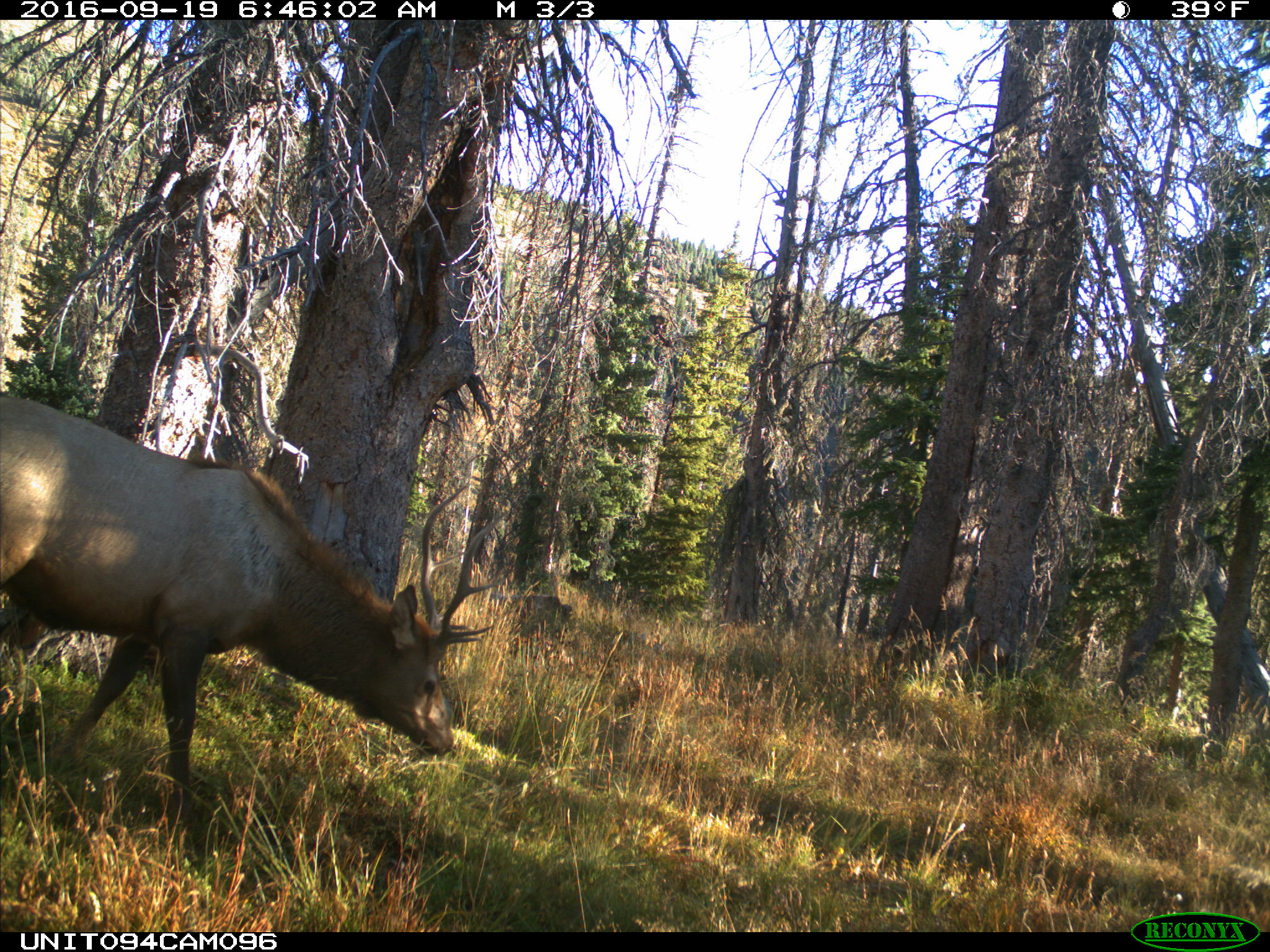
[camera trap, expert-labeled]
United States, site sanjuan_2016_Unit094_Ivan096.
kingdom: Animalia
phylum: Chordata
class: Mammalia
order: Artiodactyla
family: Cervidae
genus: Cervus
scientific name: Cervus elaphus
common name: red deer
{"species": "Cervus elaphus (red deer)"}